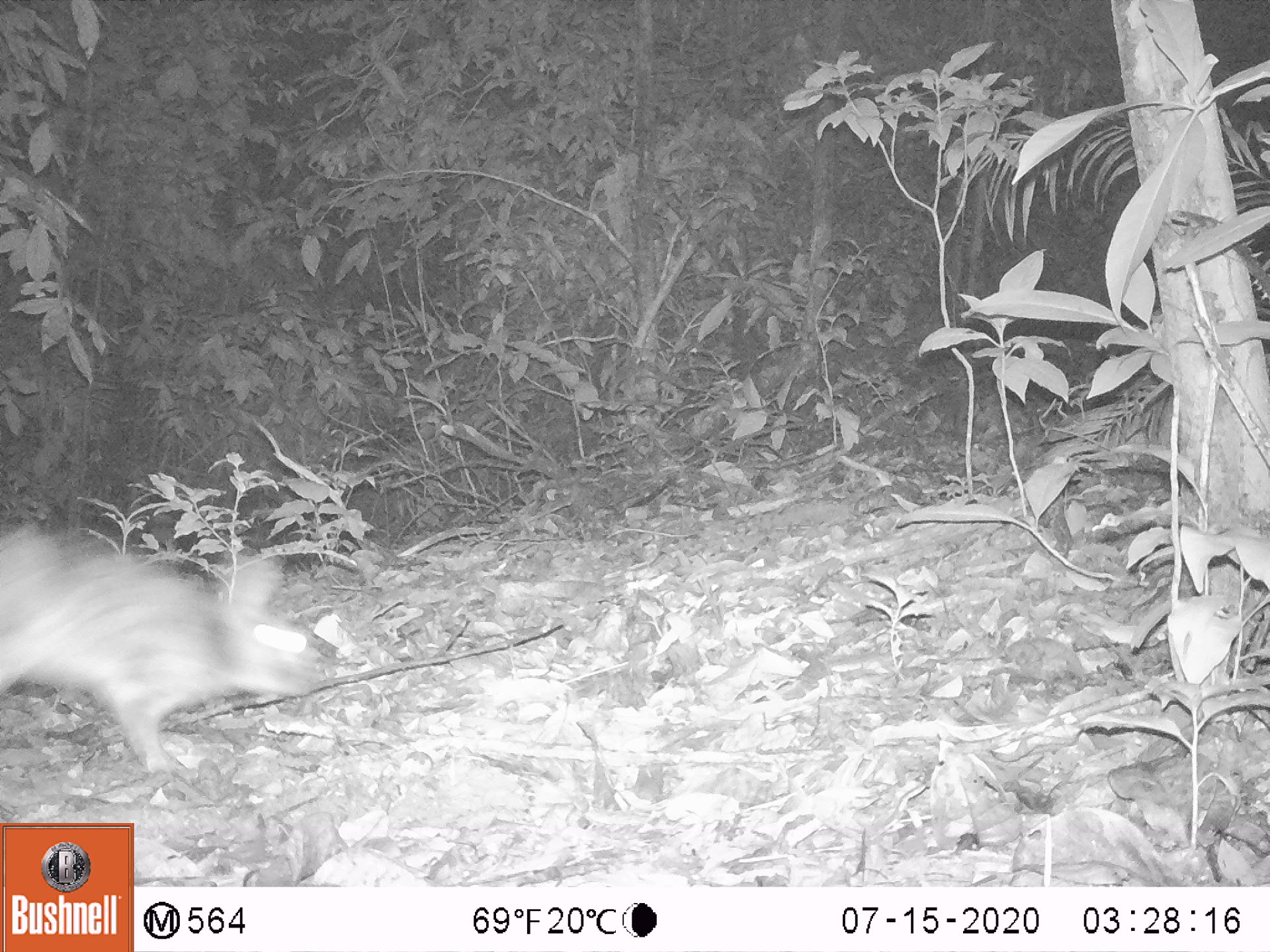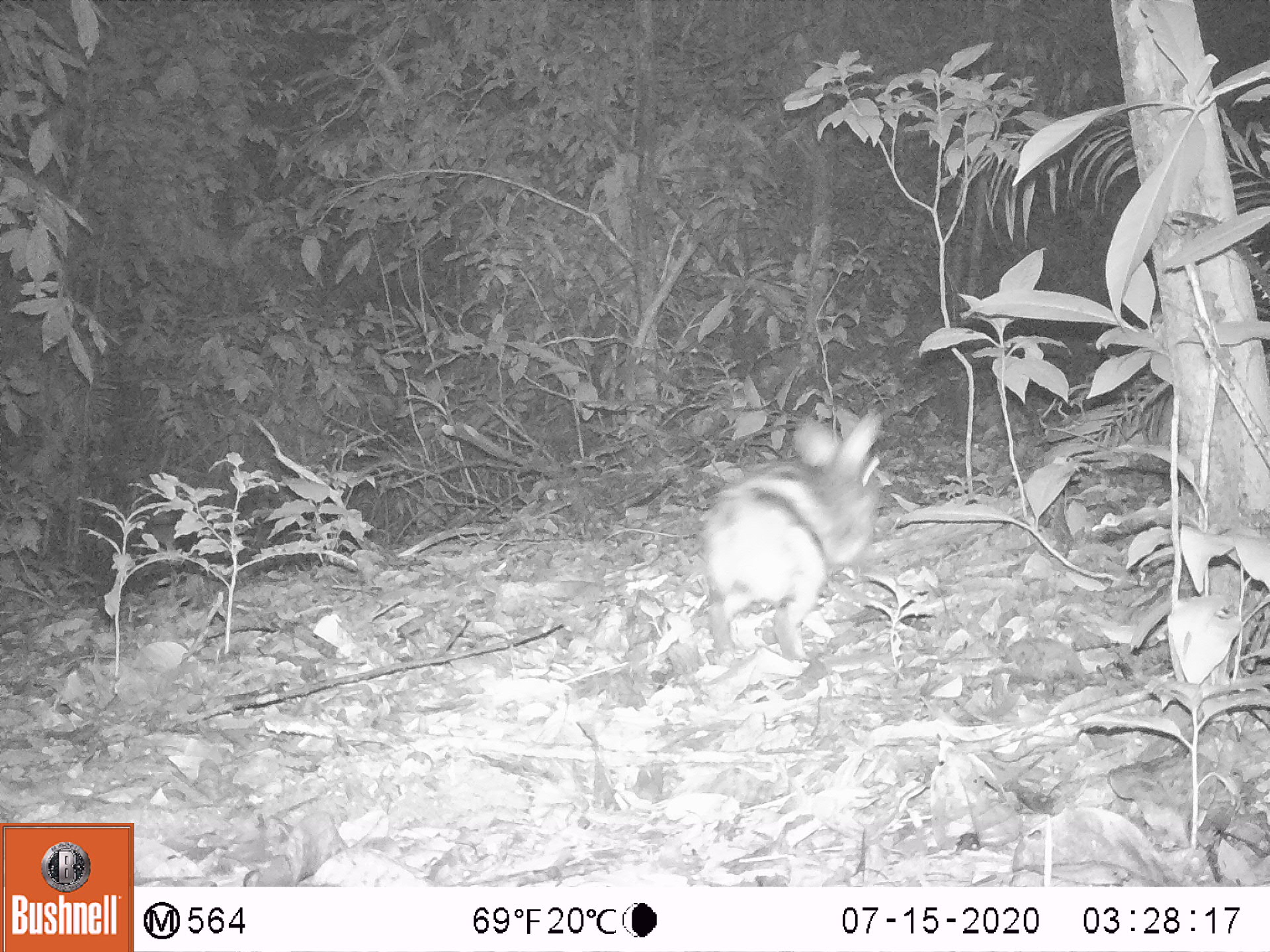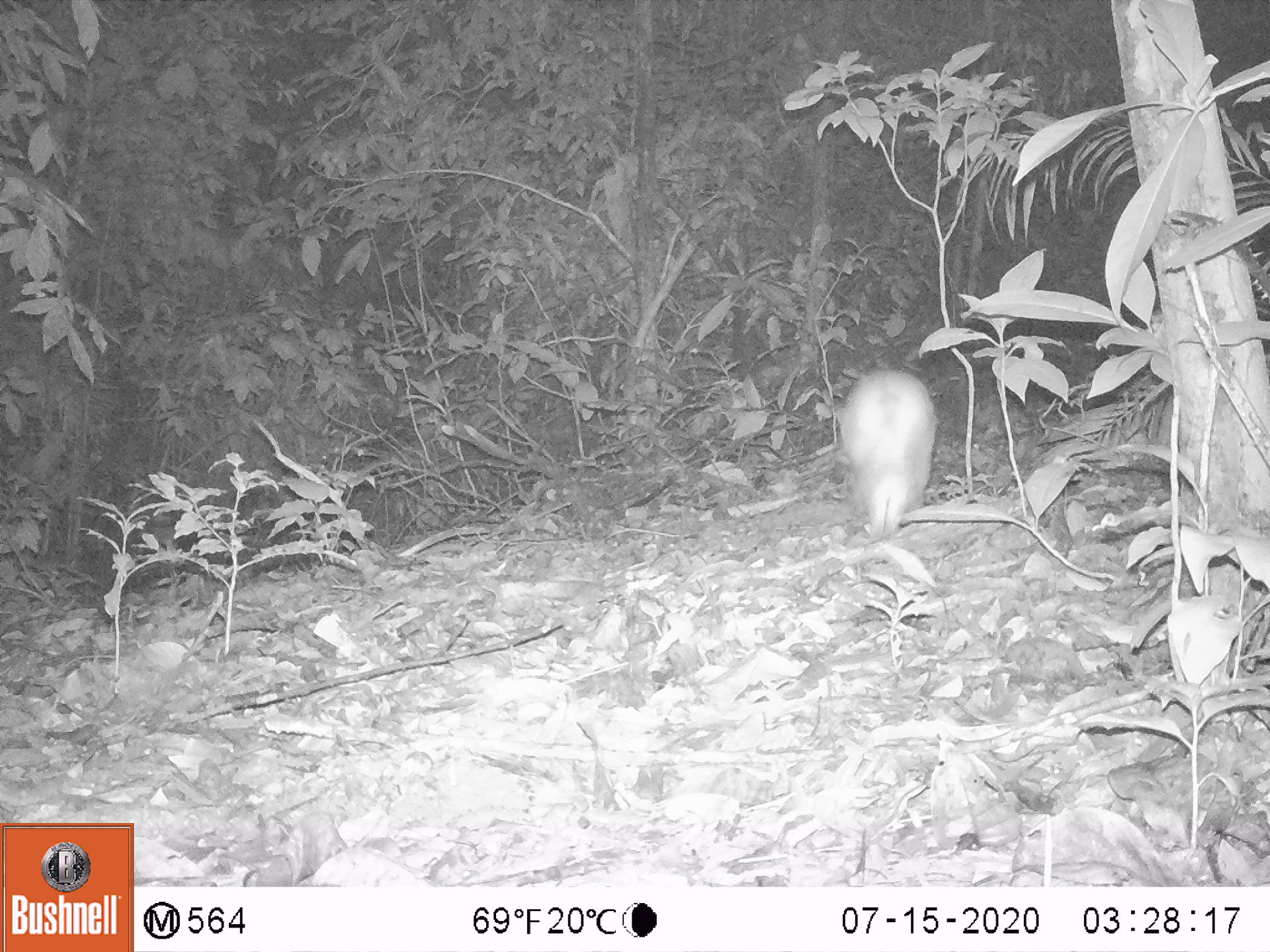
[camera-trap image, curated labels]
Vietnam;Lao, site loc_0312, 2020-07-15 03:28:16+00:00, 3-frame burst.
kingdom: Animalia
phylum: Chordata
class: Mammalia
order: Lagomorpha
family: Leporidae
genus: Nesolagus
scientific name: Nesolagus timminsi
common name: annamite striped rabbit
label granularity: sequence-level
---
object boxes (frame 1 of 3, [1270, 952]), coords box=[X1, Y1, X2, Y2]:
annamite striped rabbit: box=[0, 518, 323, 774]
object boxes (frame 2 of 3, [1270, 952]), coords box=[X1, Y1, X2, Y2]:
annamite striped rabbit: box=[699, 407, 883, 661]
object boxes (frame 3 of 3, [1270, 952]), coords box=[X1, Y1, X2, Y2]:
annamite striped rabbit: box=[833, 367, 938, 543]